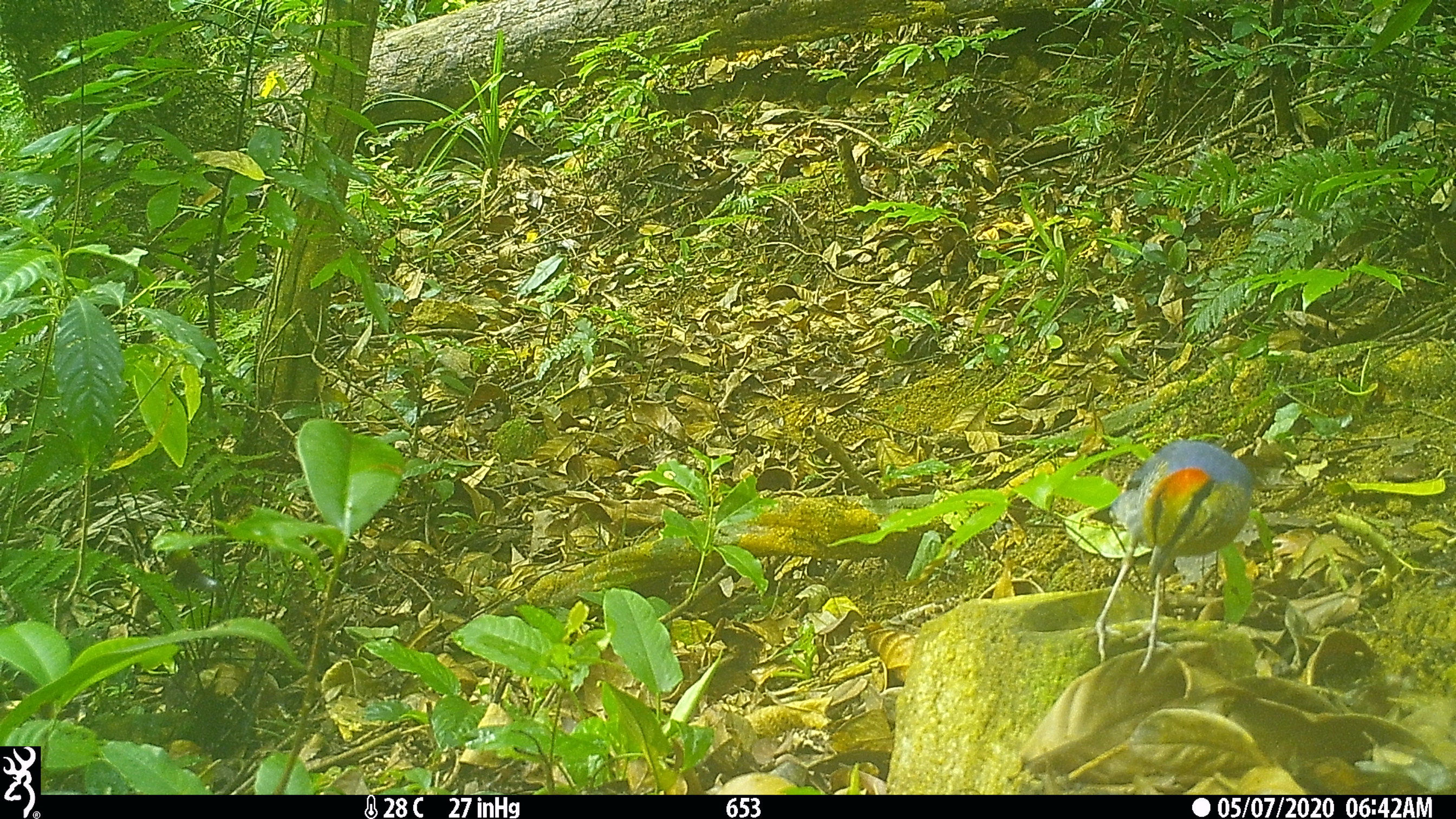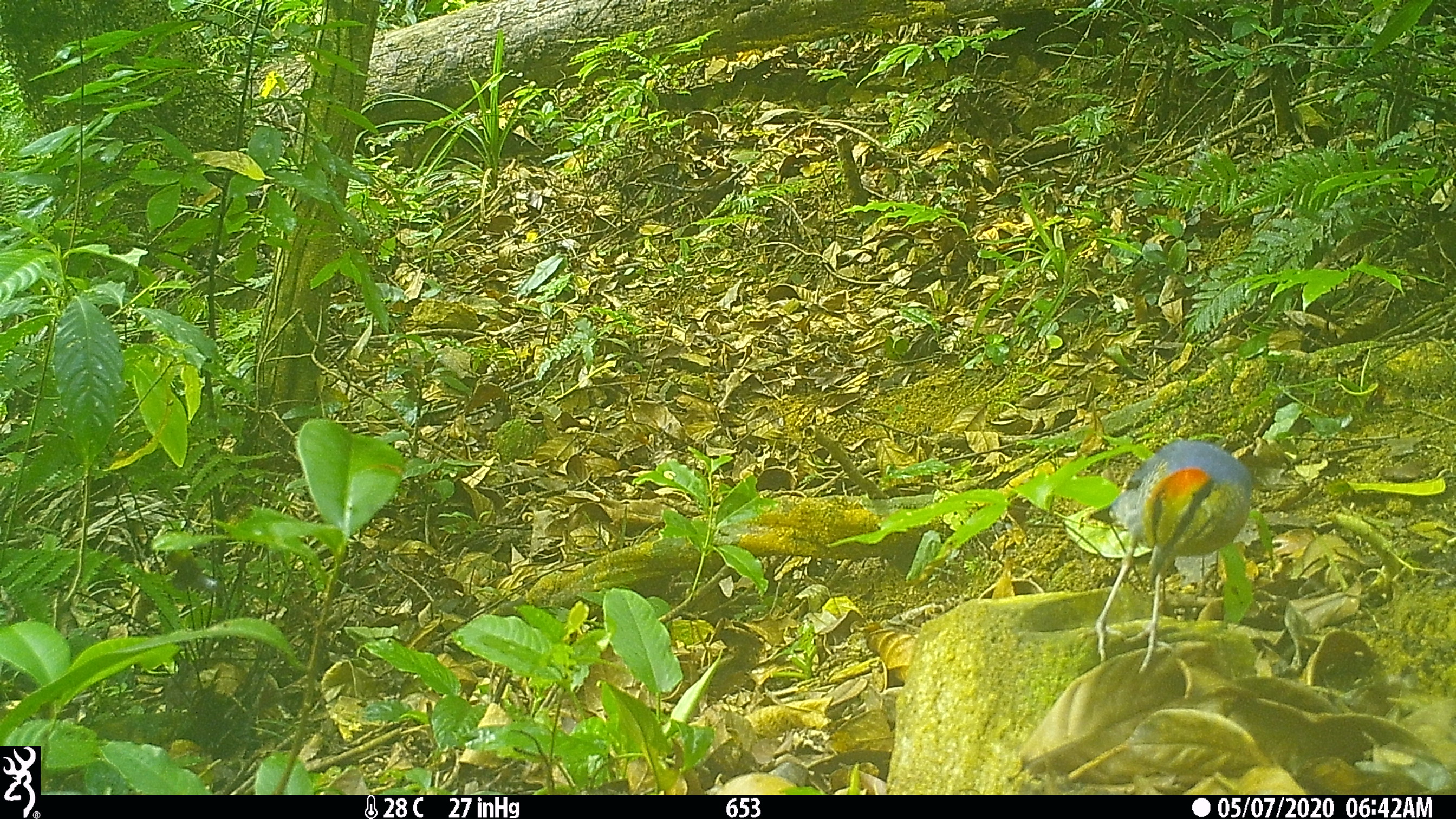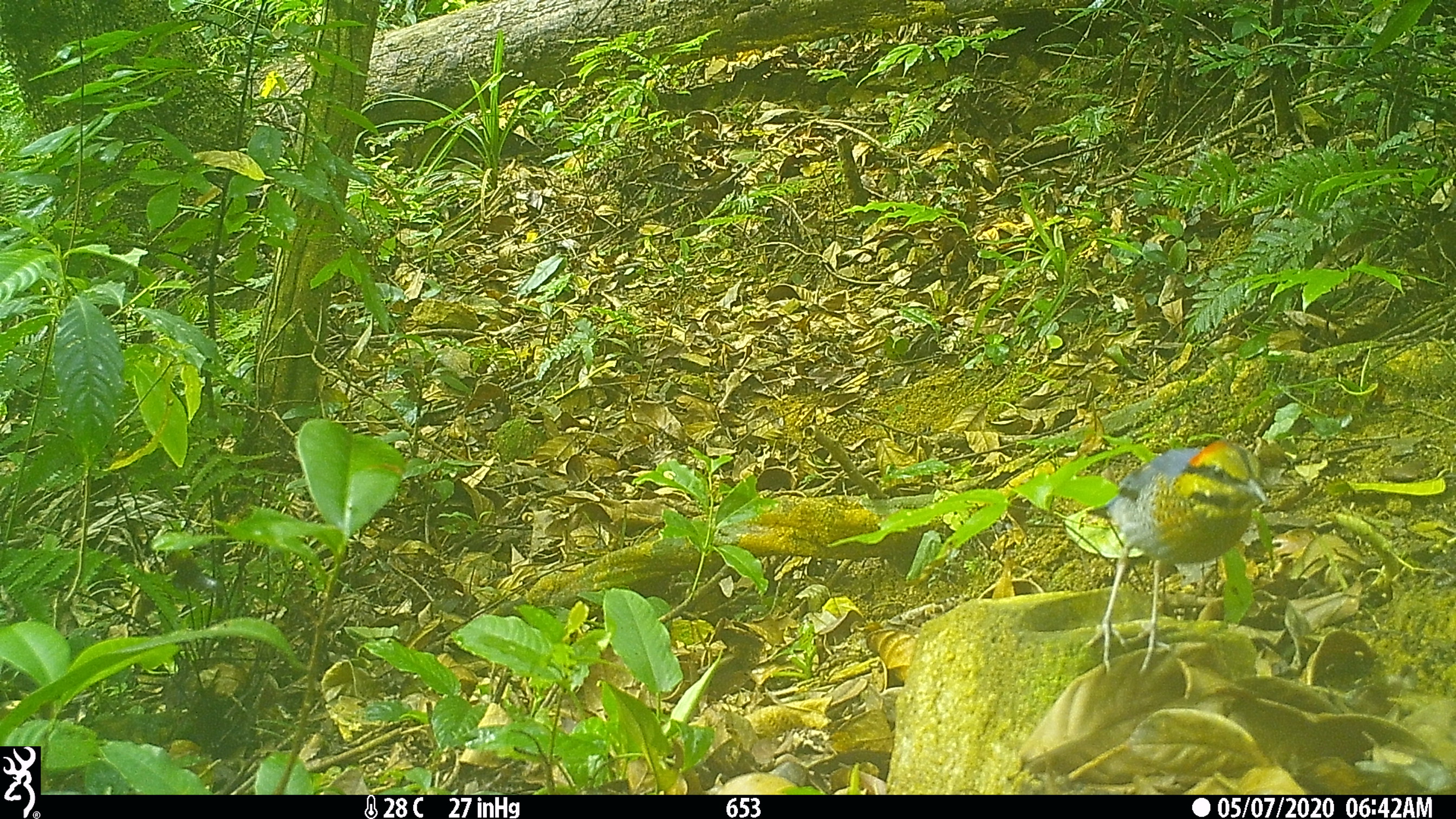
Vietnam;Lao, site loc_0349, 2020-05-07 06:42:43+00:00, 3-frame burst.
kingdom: Animalia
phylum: Chordata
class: Aves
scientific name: Aves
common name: bird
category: unidentified bird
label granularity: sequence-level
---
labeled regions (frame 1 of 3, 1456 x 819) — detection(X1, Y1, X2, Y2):
unidentified bird: detection(1085, 440, 1253, 673)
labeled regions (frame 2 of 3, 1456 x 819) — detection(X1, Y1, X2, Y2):
unidentified bird: detection(1095, 440, 1252, 672)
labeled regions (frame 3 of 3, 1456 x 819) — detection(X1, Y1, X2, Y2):
unidentified bird: detection(1081, 440, 1268, 675)